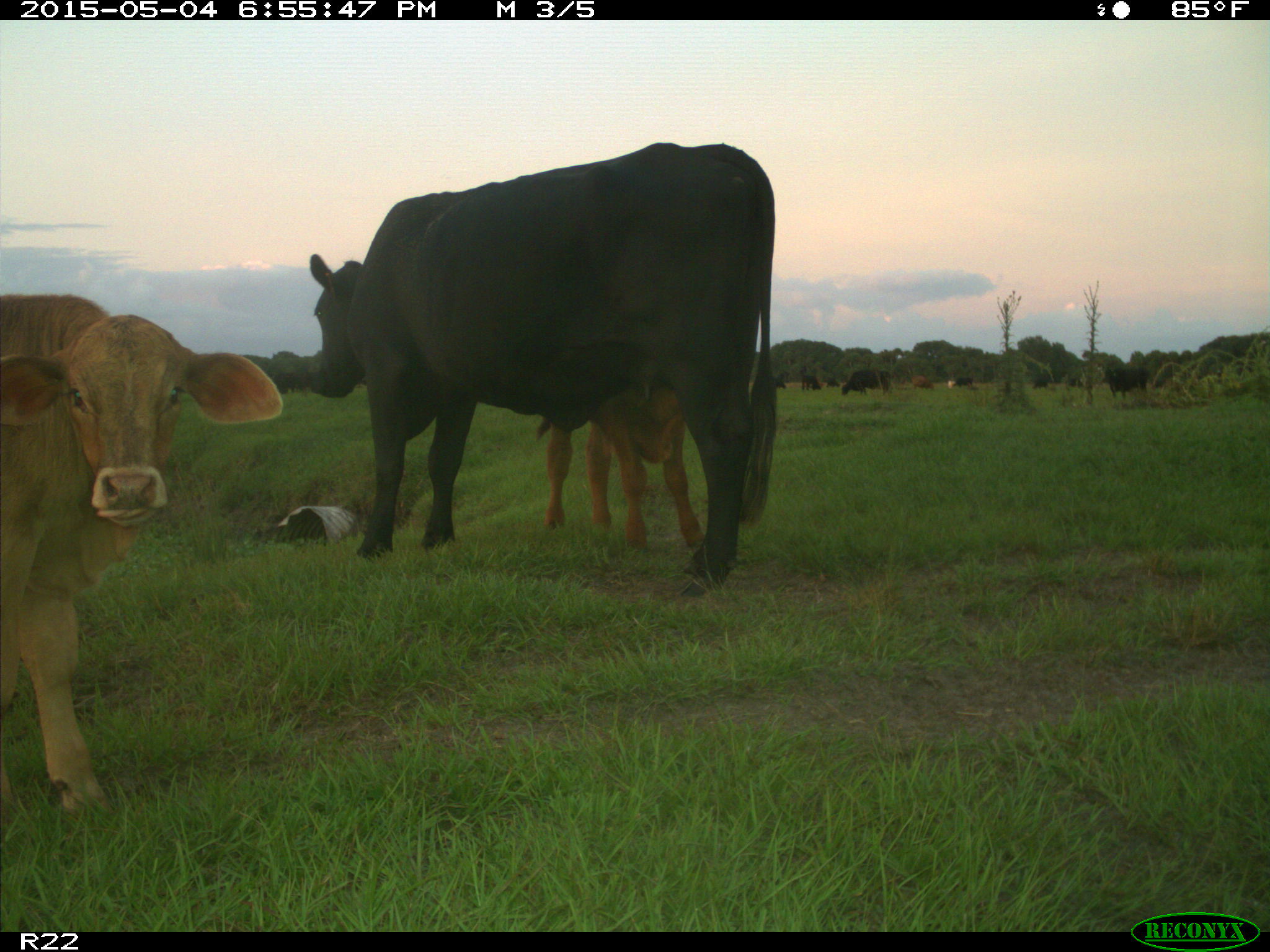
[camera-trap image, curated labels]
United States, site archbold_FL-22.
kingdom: Animalia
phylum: Chordata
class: Mammalia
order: Artiodactyla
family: Bovidae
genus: Bos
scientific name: Bos taurus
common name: domestic cow